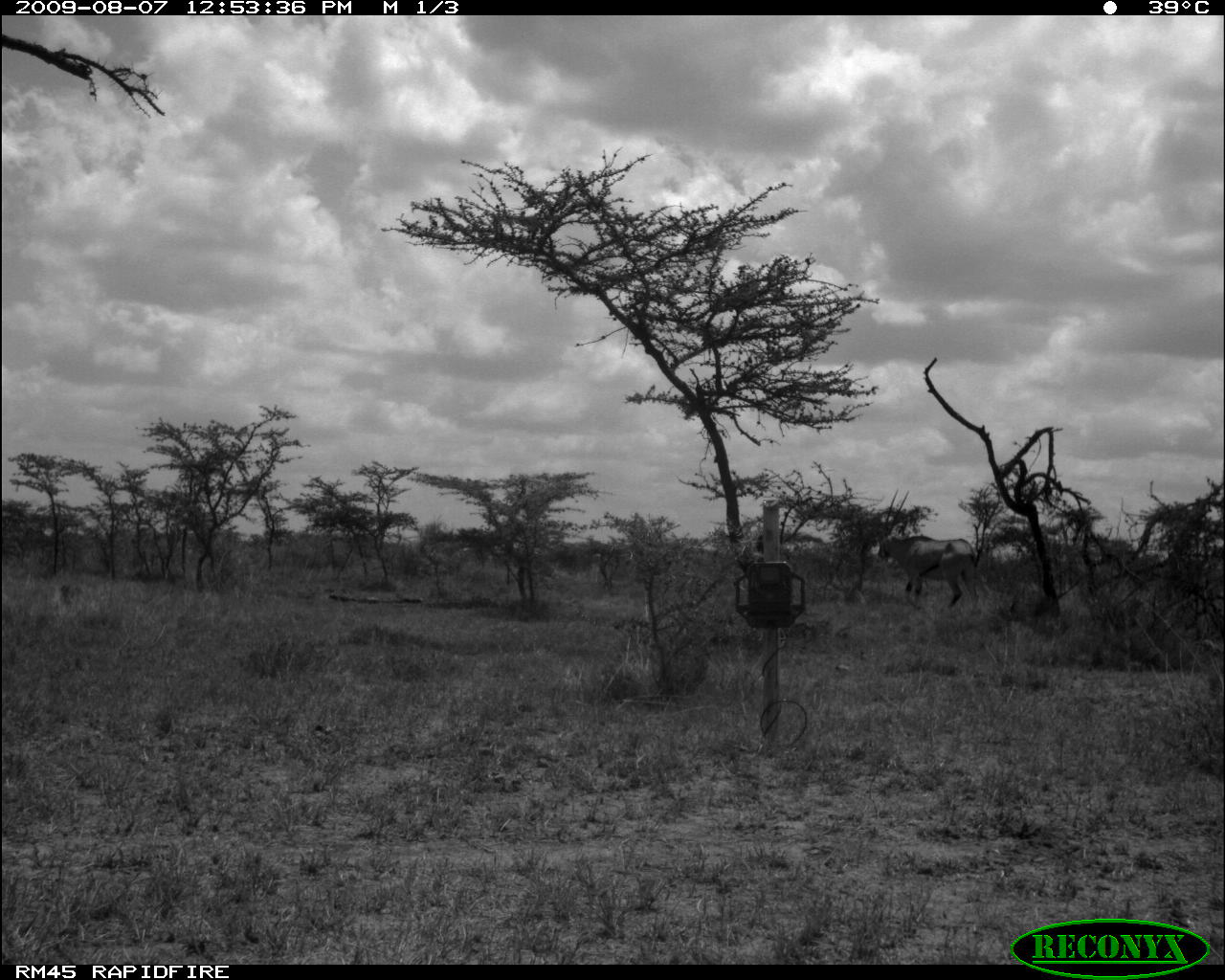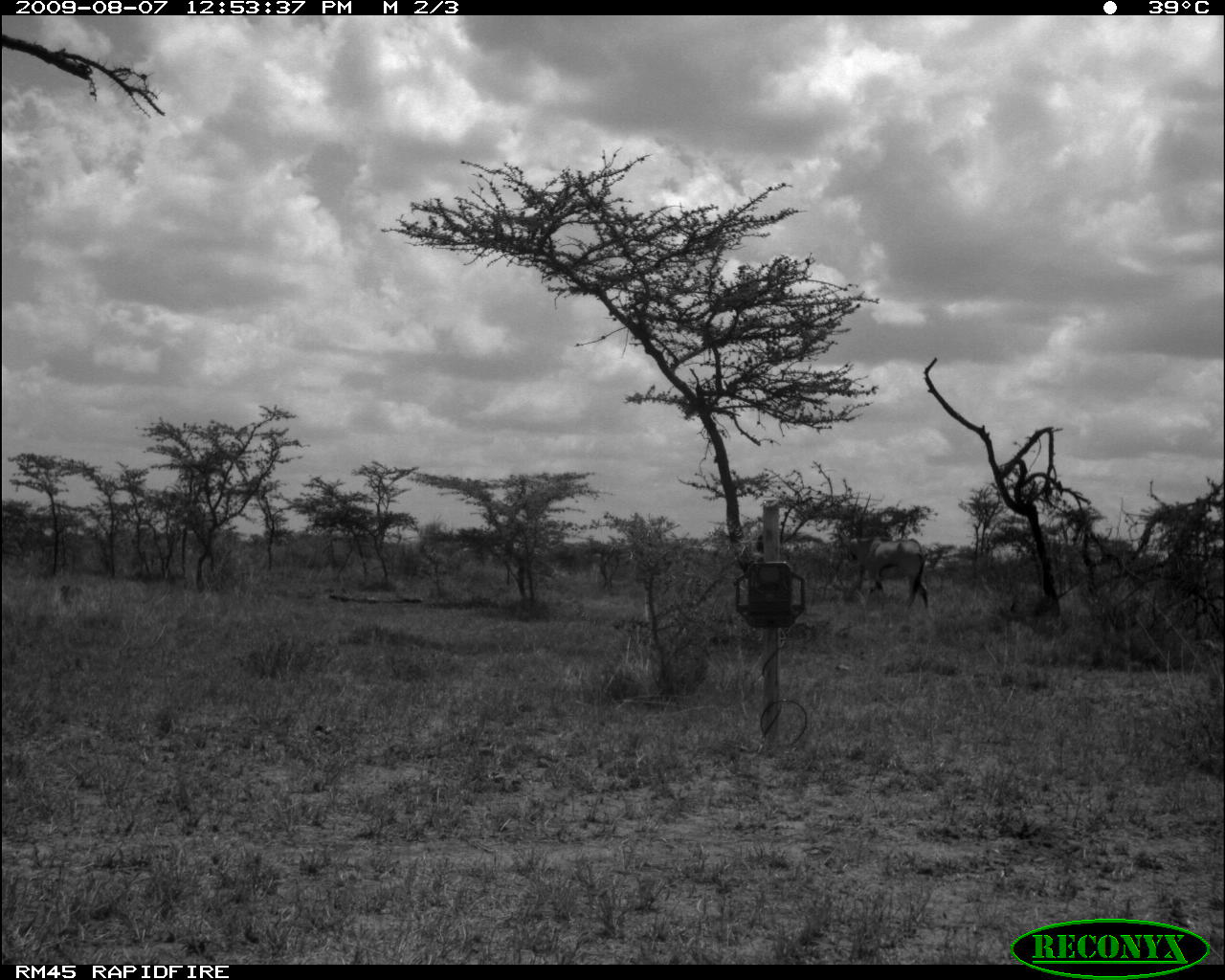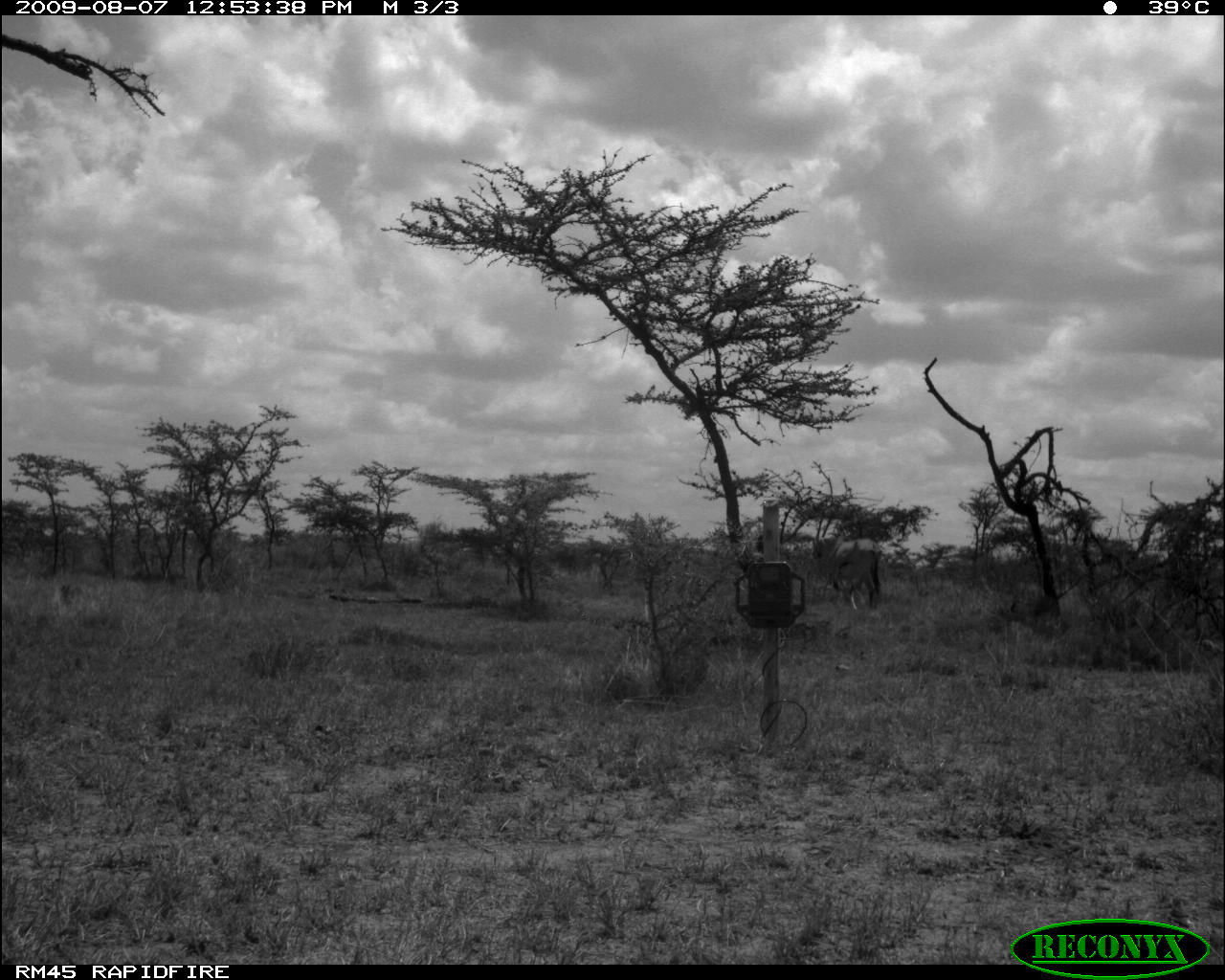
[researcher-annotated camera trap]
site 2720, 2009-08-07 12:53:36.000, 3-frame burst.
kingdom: Animalia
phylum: Chordata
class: Mammalia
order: Artiodactyla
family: Bovidae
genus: Oryx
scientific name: Oryx beisa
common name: east african oryx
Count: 1.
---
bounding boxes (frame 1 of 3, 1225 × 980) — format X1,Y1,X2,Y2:
oryx beisa: 877,534,981,610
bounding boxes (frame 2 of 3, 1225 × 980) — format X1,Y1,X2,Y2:
oryx beisa: 839,535,929,610